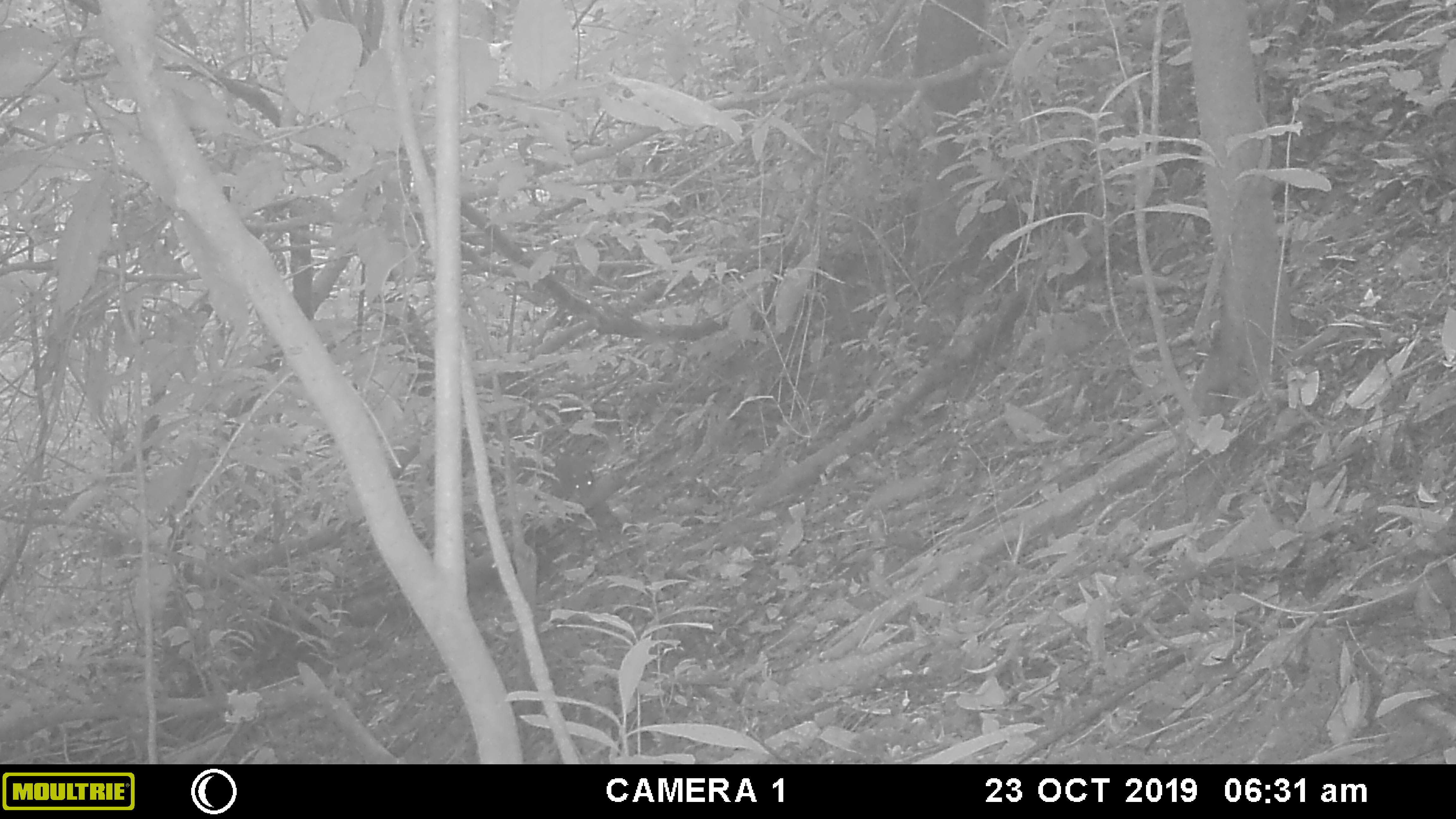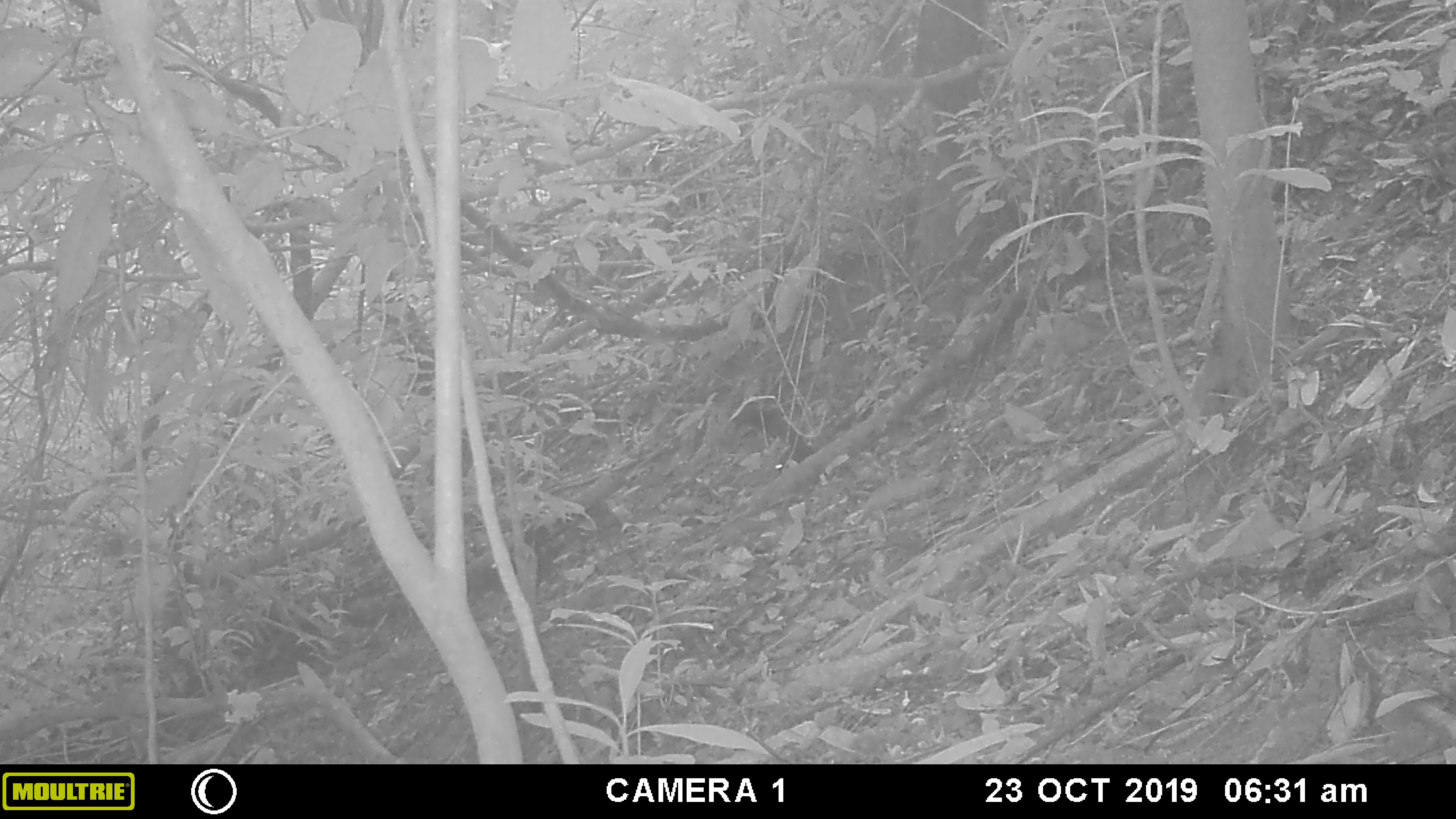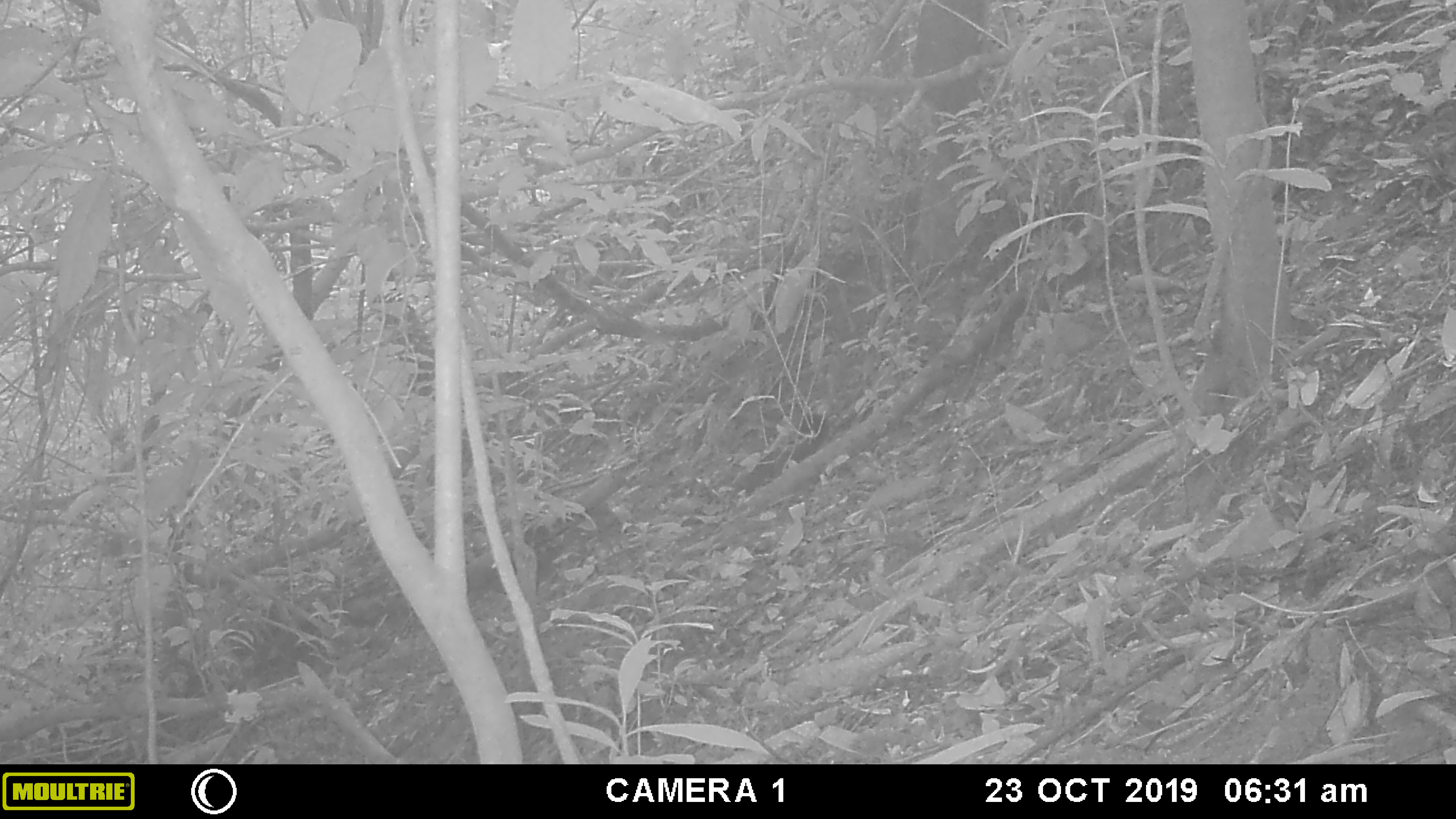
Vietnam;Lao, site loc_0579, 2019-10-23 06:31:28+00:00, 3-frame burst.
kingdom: Animalia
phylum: Chordata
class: Mammalia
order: Rodentia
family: Sciuridae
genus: Dremomys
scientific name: Dremomys rufigenis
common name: red-cheeked squirrel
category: red cheeked squirrel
Red cheeked squirrel (red-cheeked squirrel) (Dremomys rufigenis). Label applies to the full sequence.